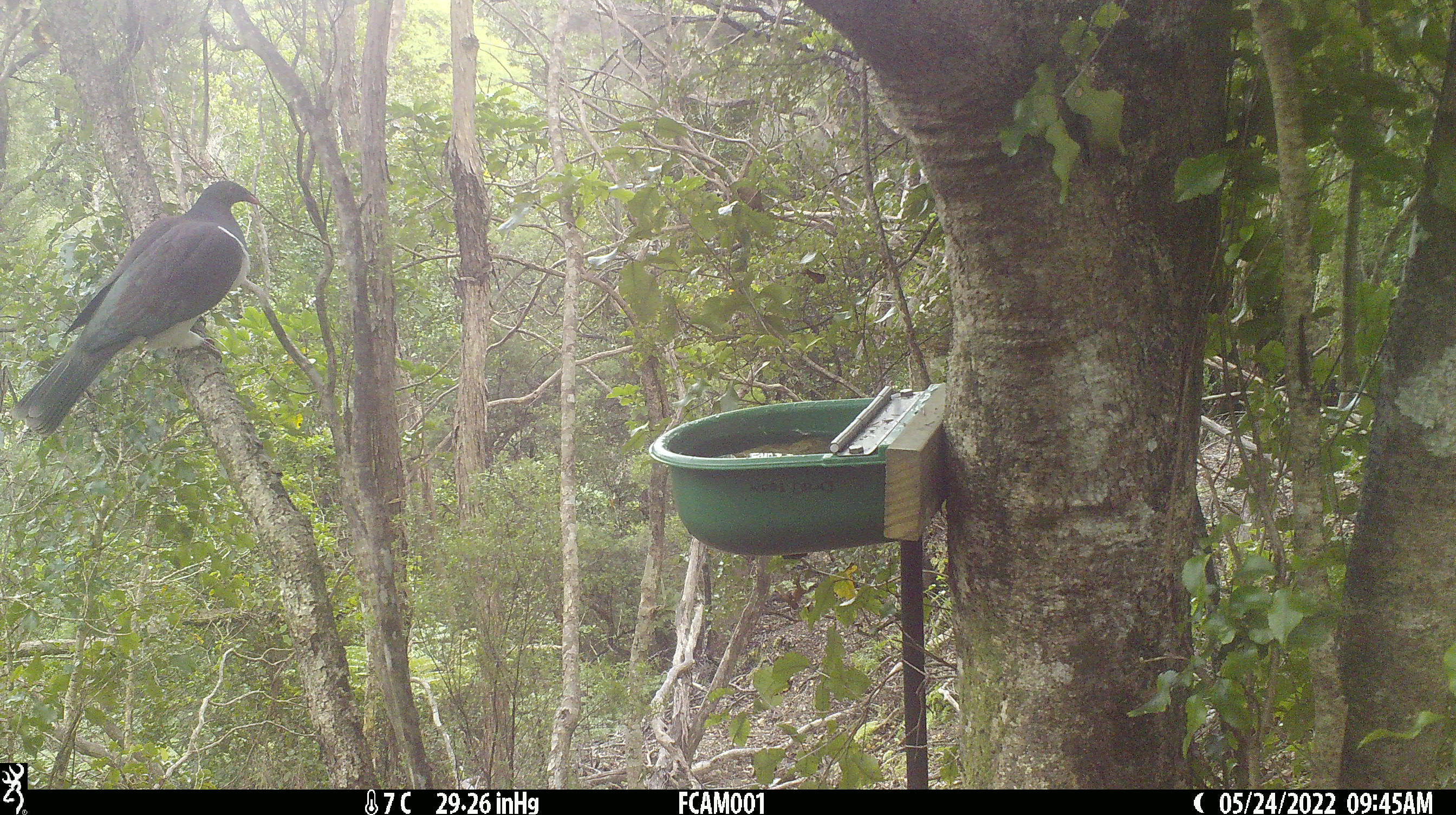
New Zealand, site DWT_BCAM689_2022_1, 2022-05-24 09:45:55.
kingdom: Animalia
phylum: Chordata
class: Aves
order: Columbiformes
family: Columbidae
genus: Hemiphaga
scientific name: Hemiphaga novaeseelandiae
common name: new zealand pigeon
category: kereru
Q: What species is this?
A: Kereru (new zealand pigeon) (Hemiphaga novaeseelandiae).